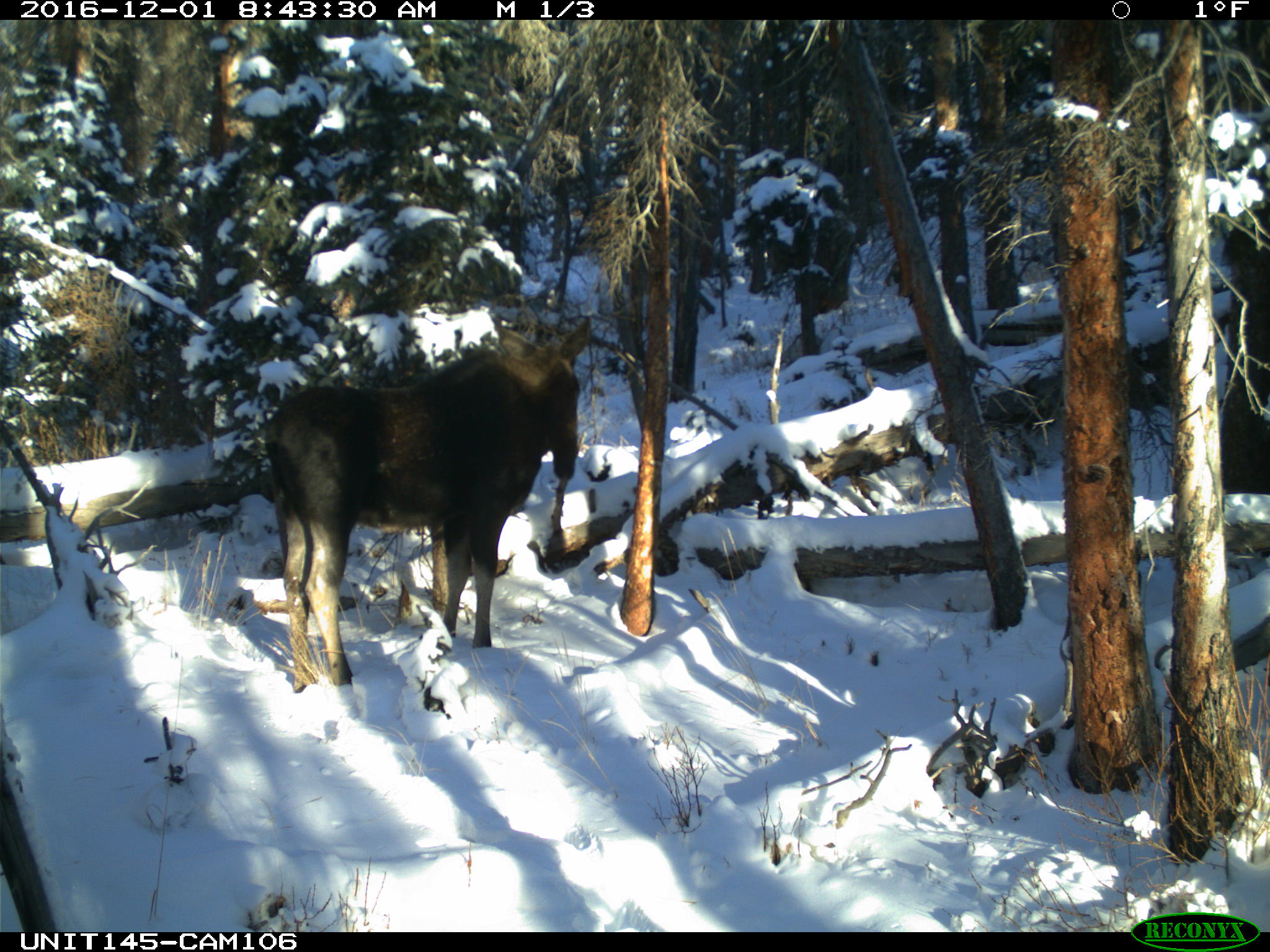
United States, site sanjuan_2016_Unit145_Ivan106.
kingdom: Animalia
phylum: Chordata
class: Mammalia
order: Artiodactyla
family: Cervidae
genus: Alces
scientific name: Alces alces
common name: moose